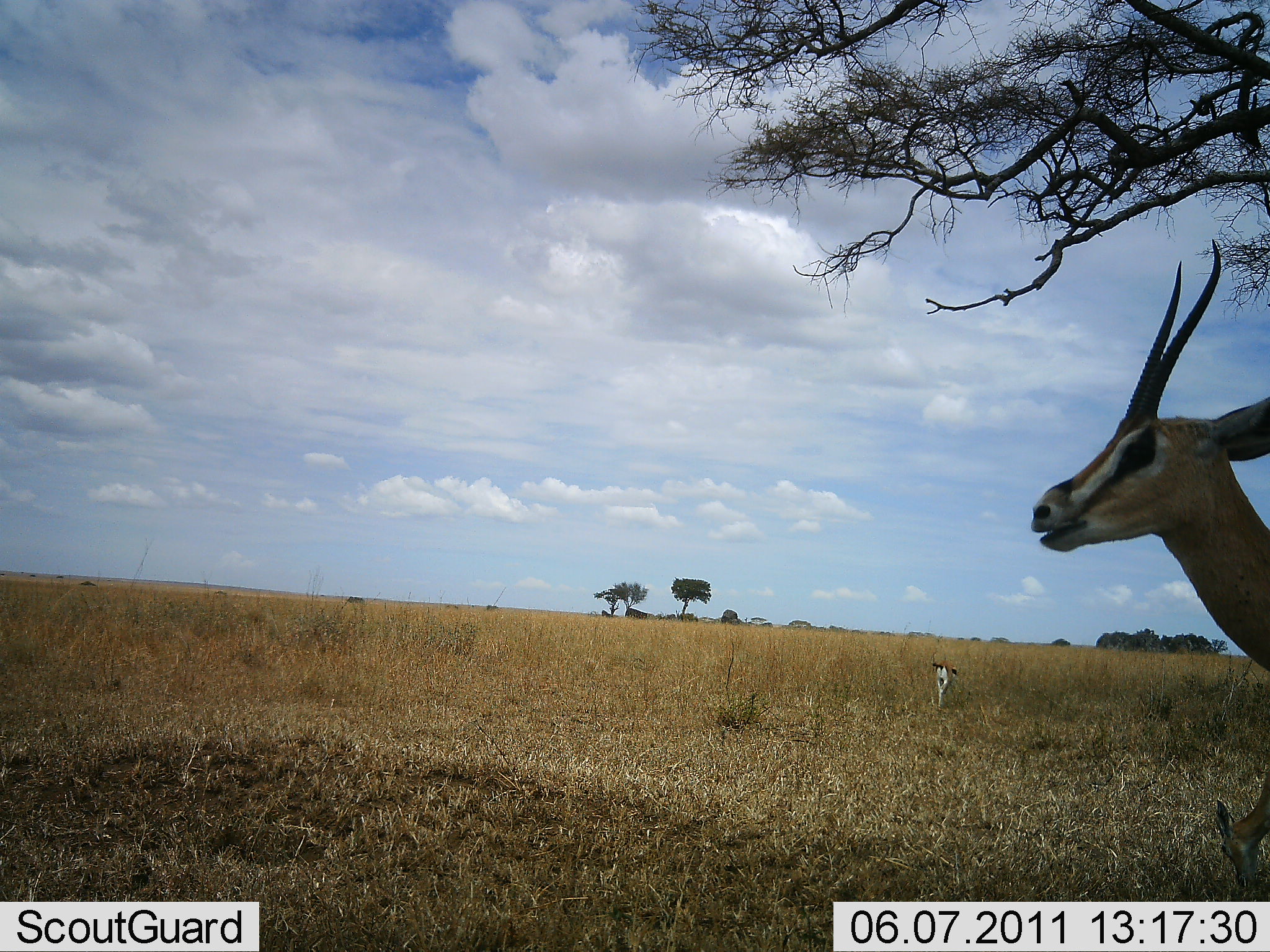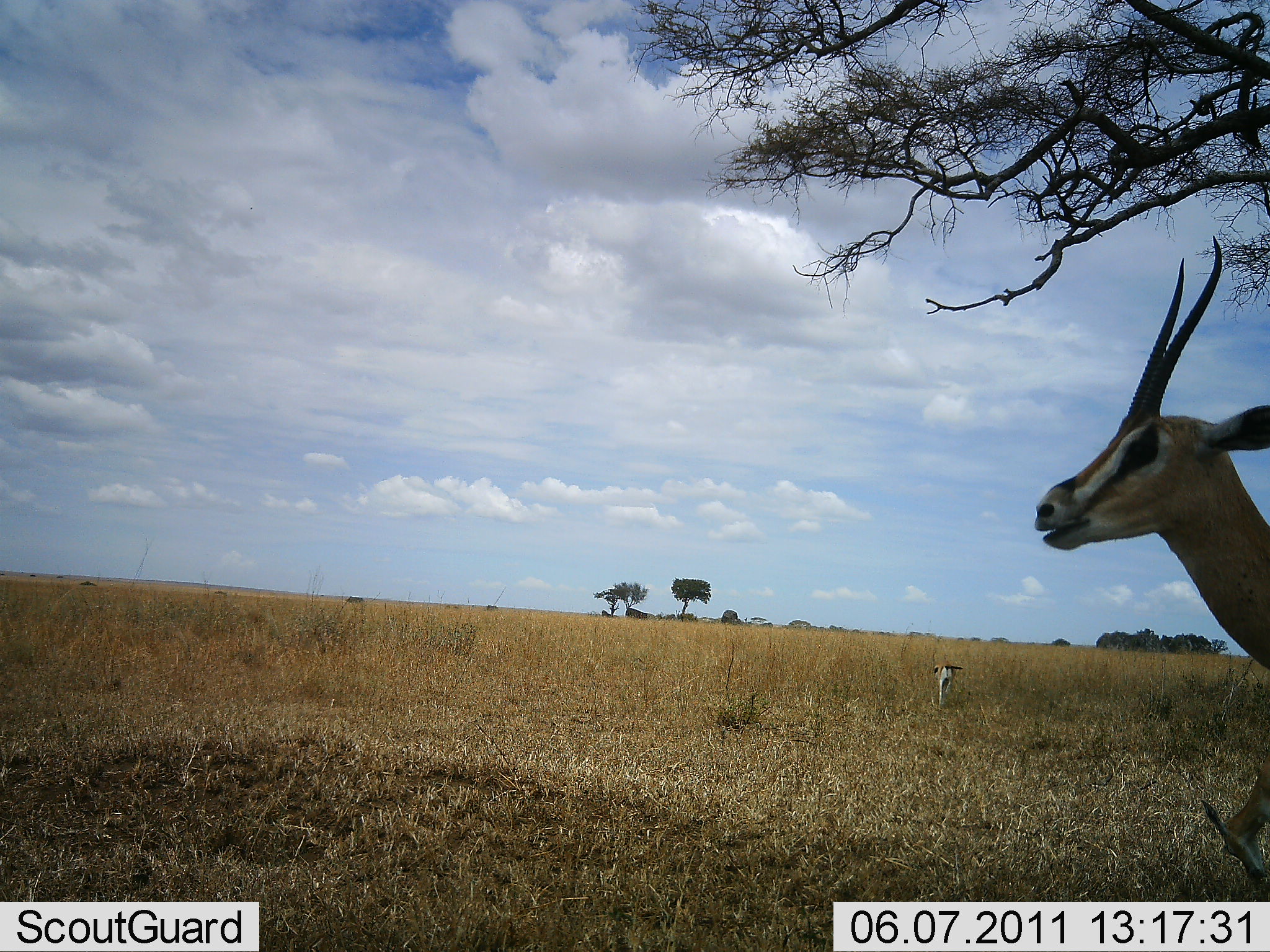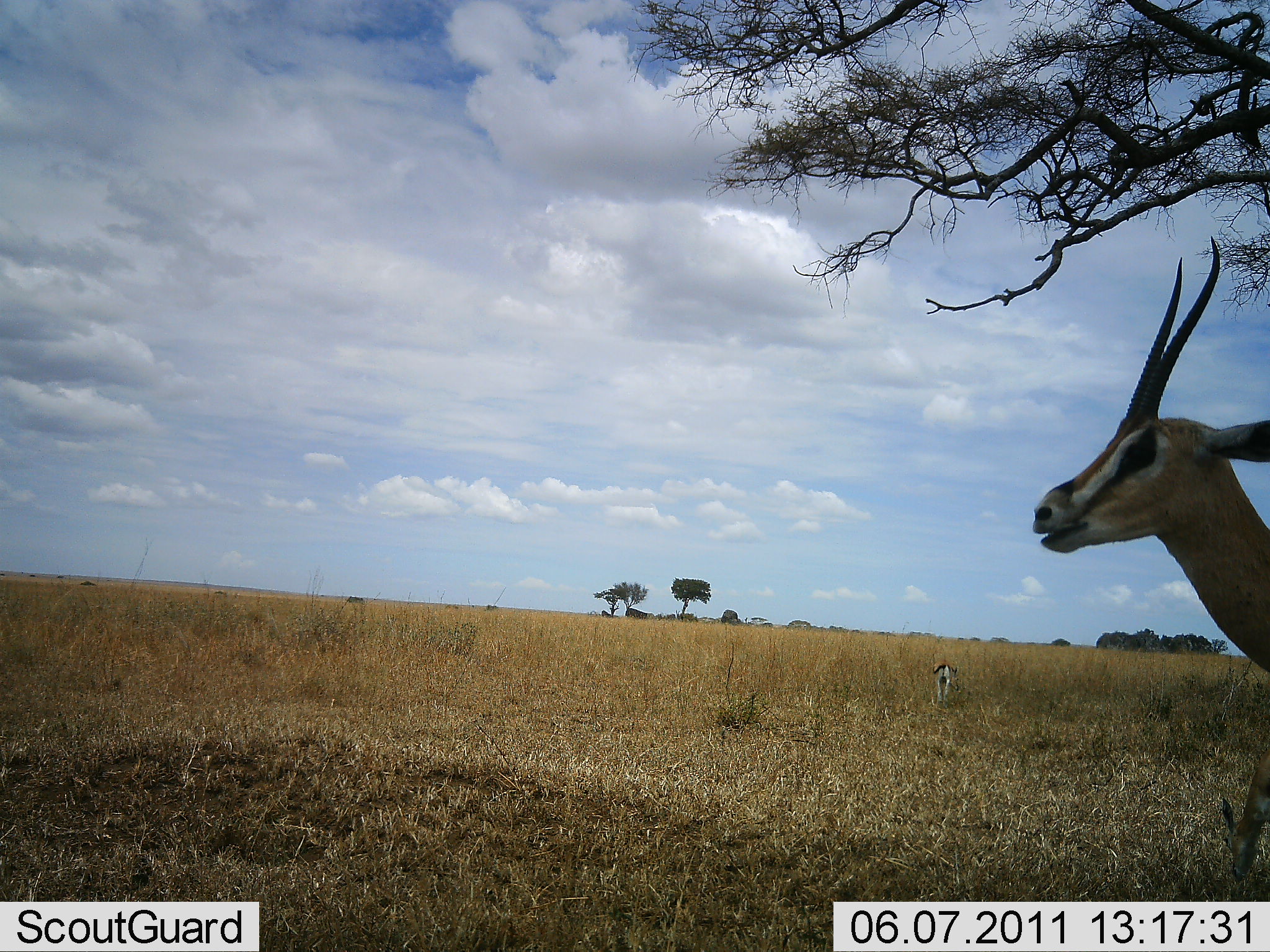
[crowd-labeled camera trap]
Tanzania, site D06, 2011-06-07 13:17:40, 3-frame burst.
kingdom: Animalia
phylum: Chordata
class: Mammalia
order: Artiodactyla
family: Bovidae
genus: Eudorcas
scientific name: Eudorcas thomsonii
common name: thomson's gazelle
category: gazellethomsons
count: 2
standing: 100%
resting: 0%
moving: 23%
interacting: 0%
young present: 0%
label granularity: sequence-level